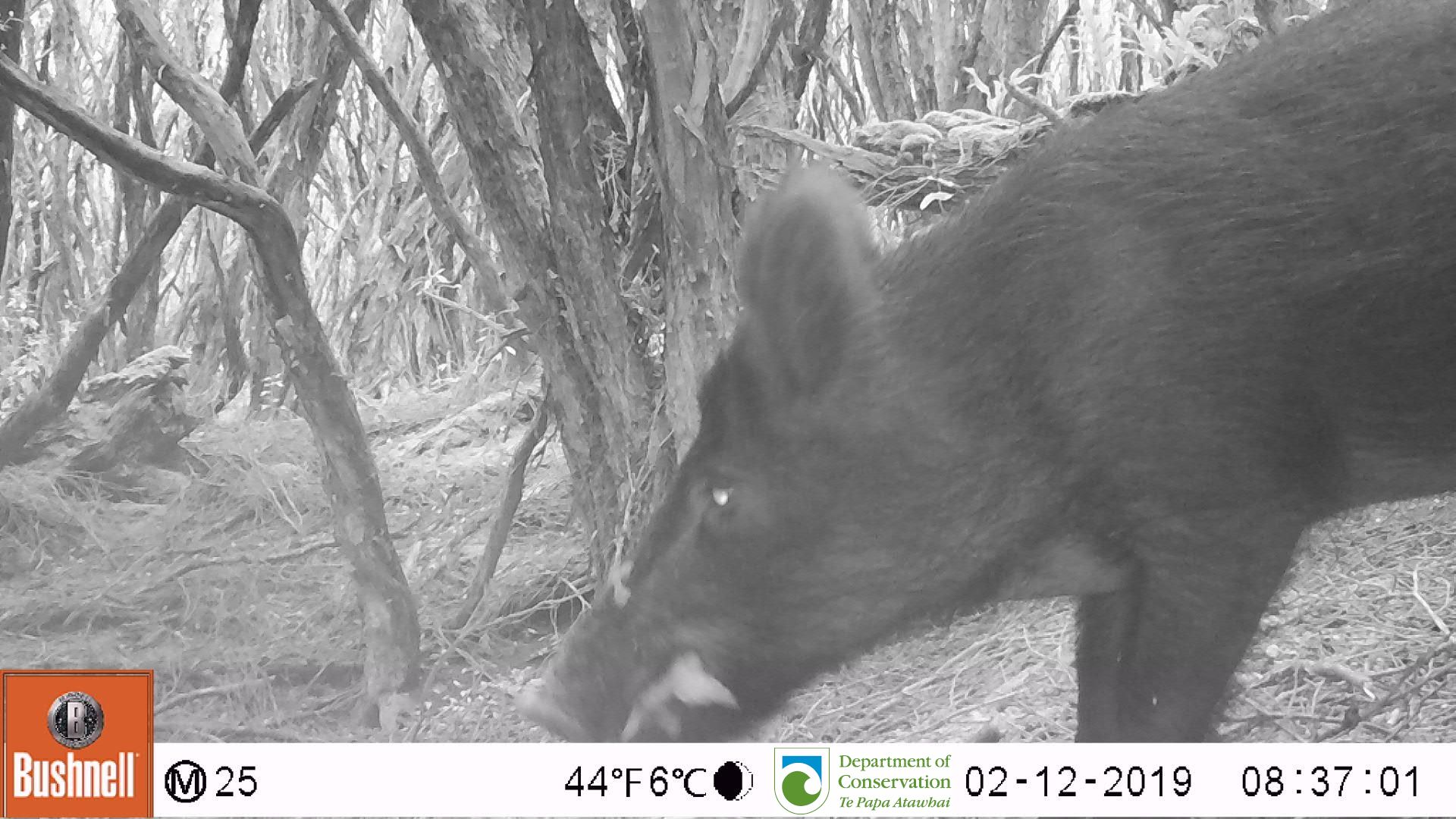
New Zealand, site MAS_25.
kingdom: Animalia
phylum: Chordata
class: Mammalia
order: Artiodactyla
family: Suidae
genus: Sus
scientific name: Sus scrofa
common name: pig